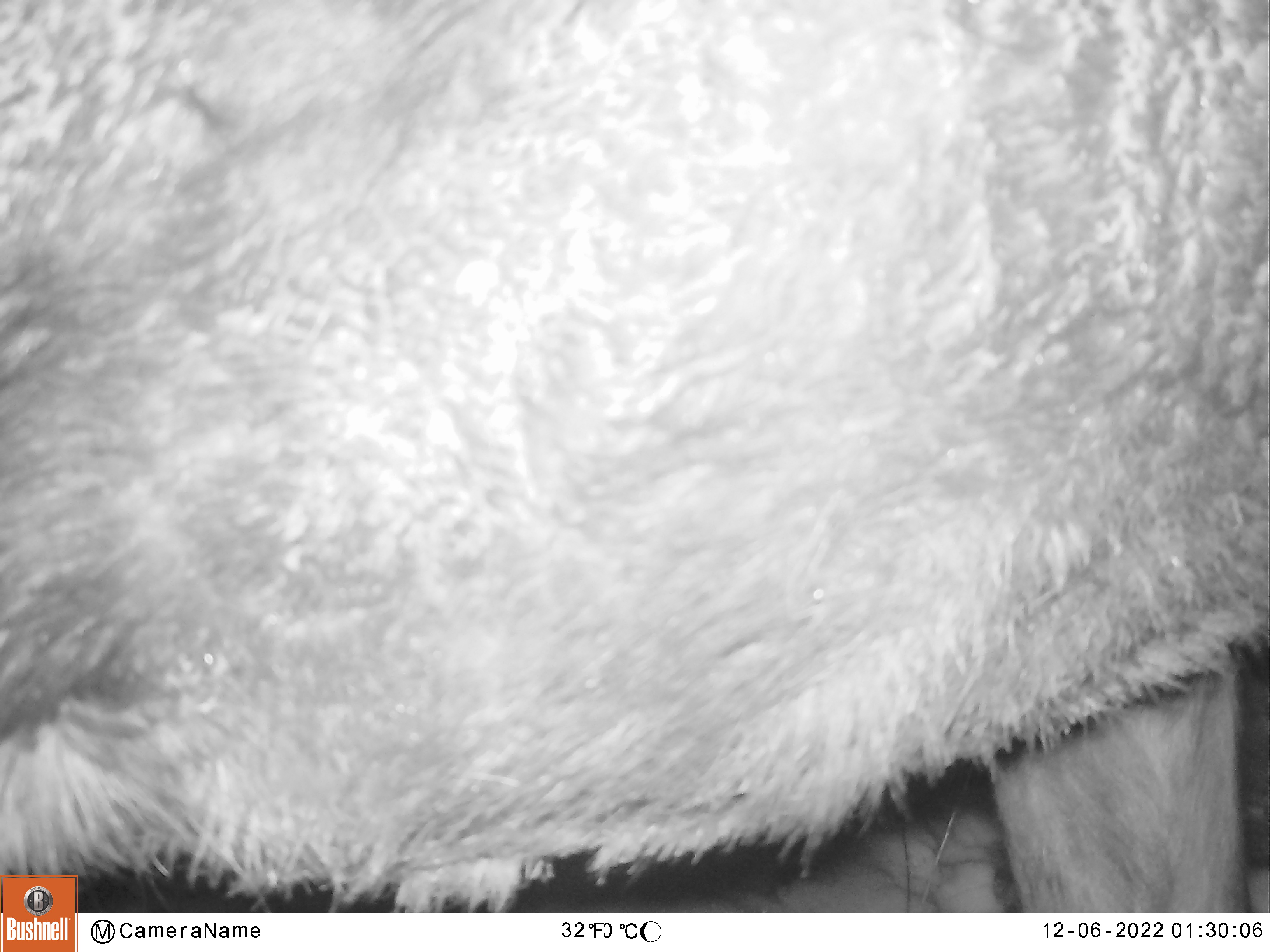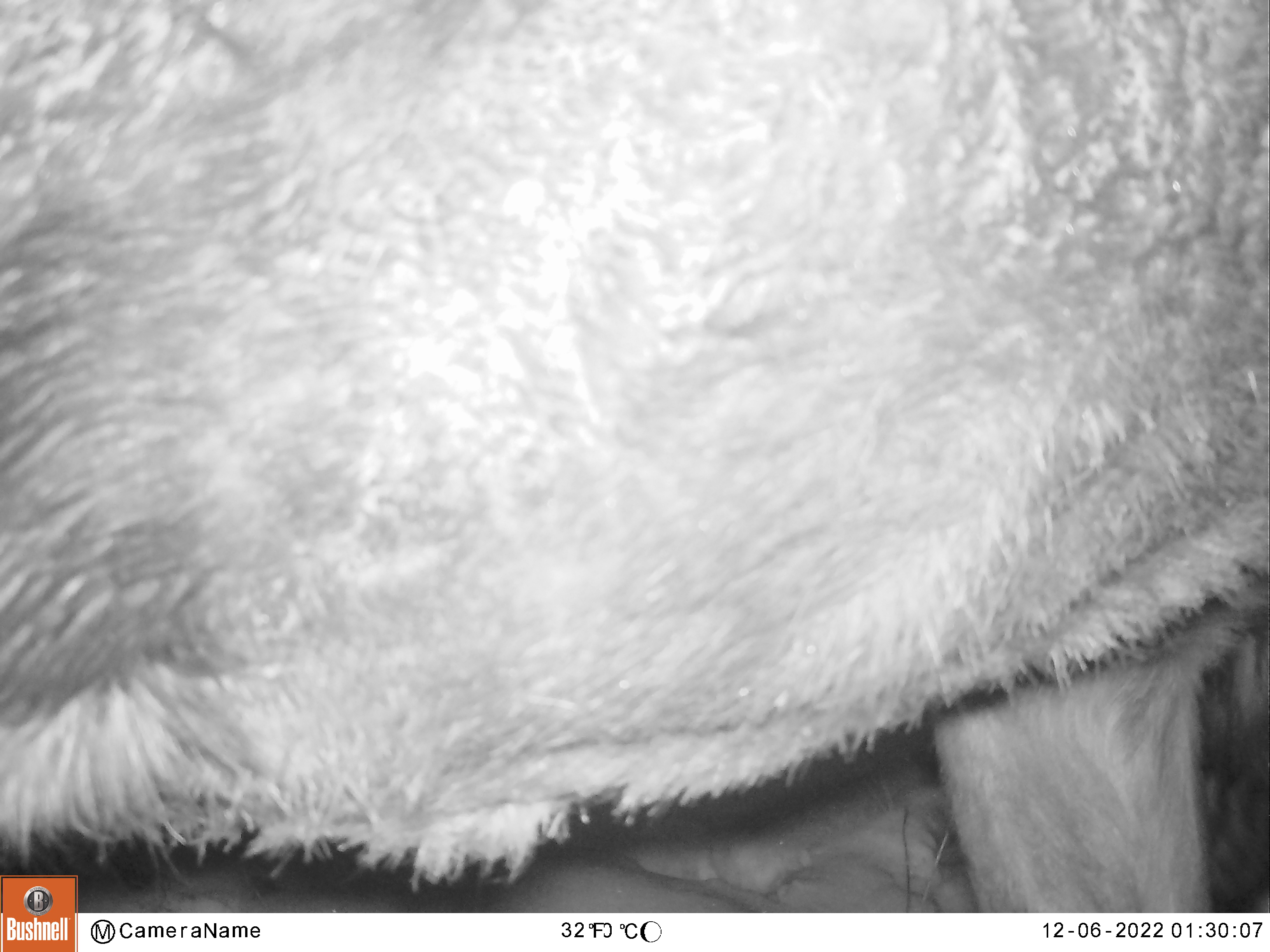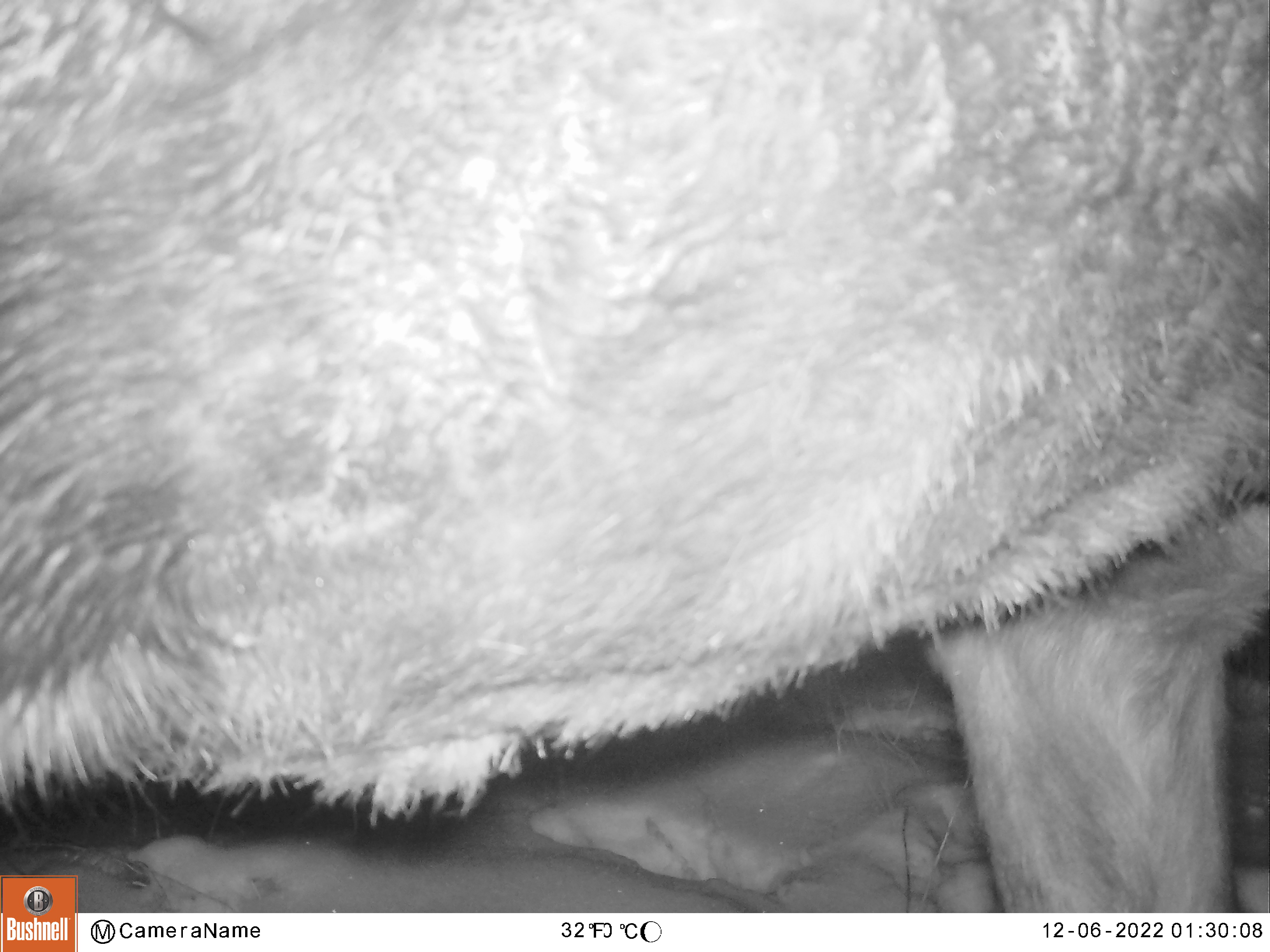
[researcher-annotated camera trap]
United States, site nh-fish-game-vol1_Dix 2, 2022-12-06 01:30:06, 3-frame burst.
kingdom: Animalia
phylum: Chordata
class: Mammalia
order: Artiodactyla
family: Cervidae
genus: Alces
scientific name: Alces alces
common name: moose